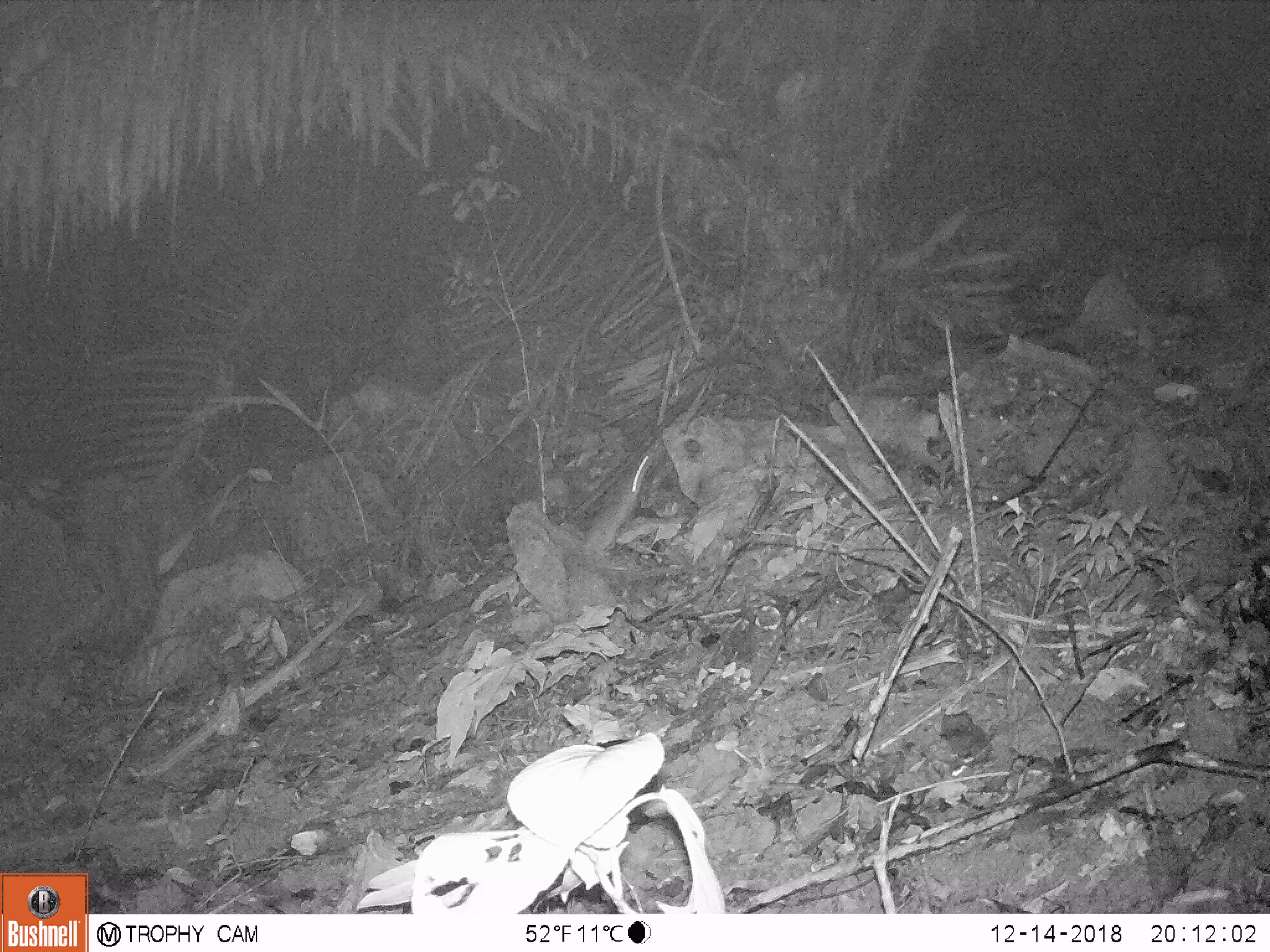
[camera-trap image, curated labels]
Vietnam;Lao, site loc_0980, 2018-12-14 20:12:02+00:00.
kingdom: Animalia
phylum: Chordata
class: Mammalia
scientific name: Mammalia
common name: mammal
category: unidentified small mammal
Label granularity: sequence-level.